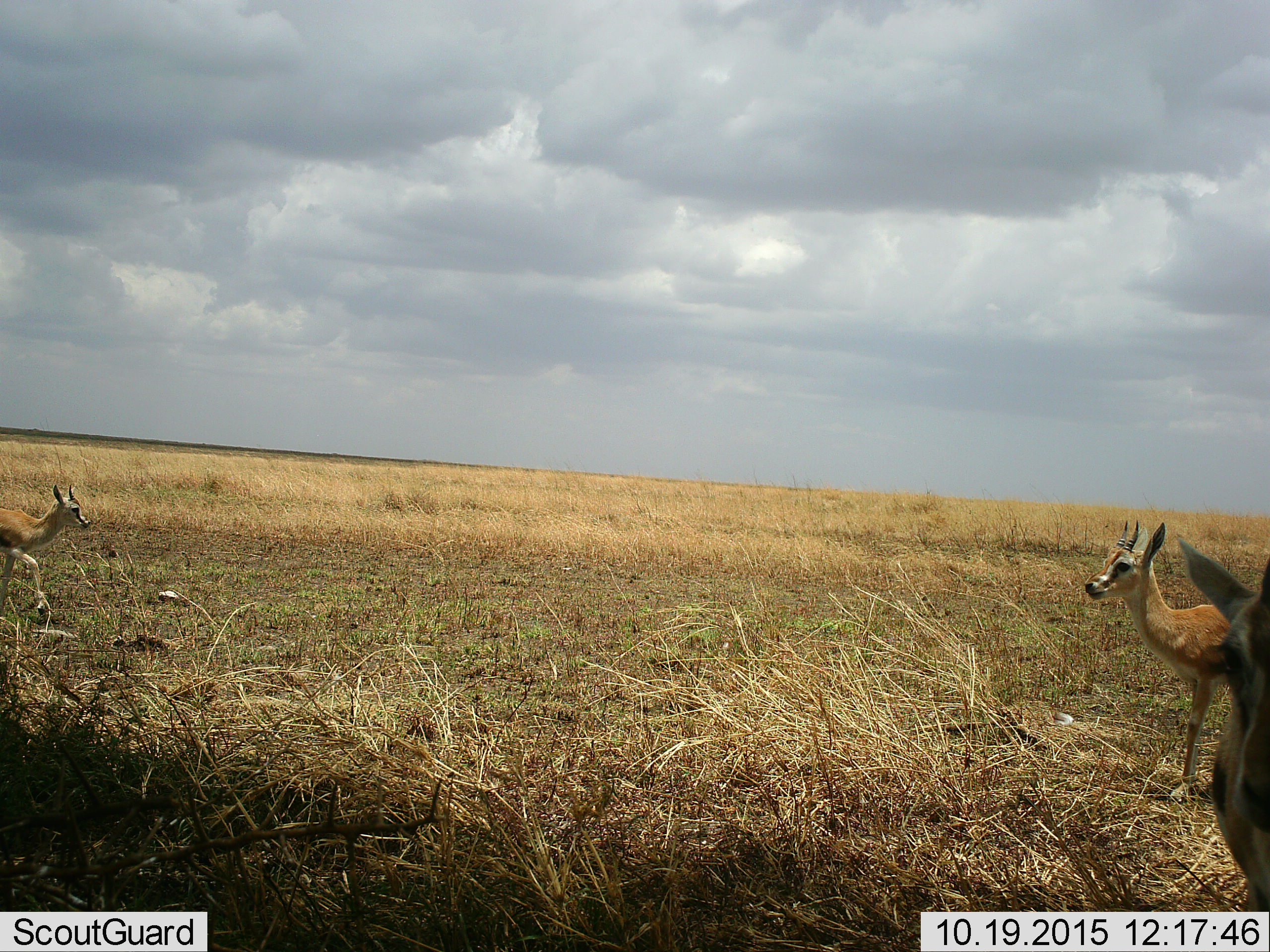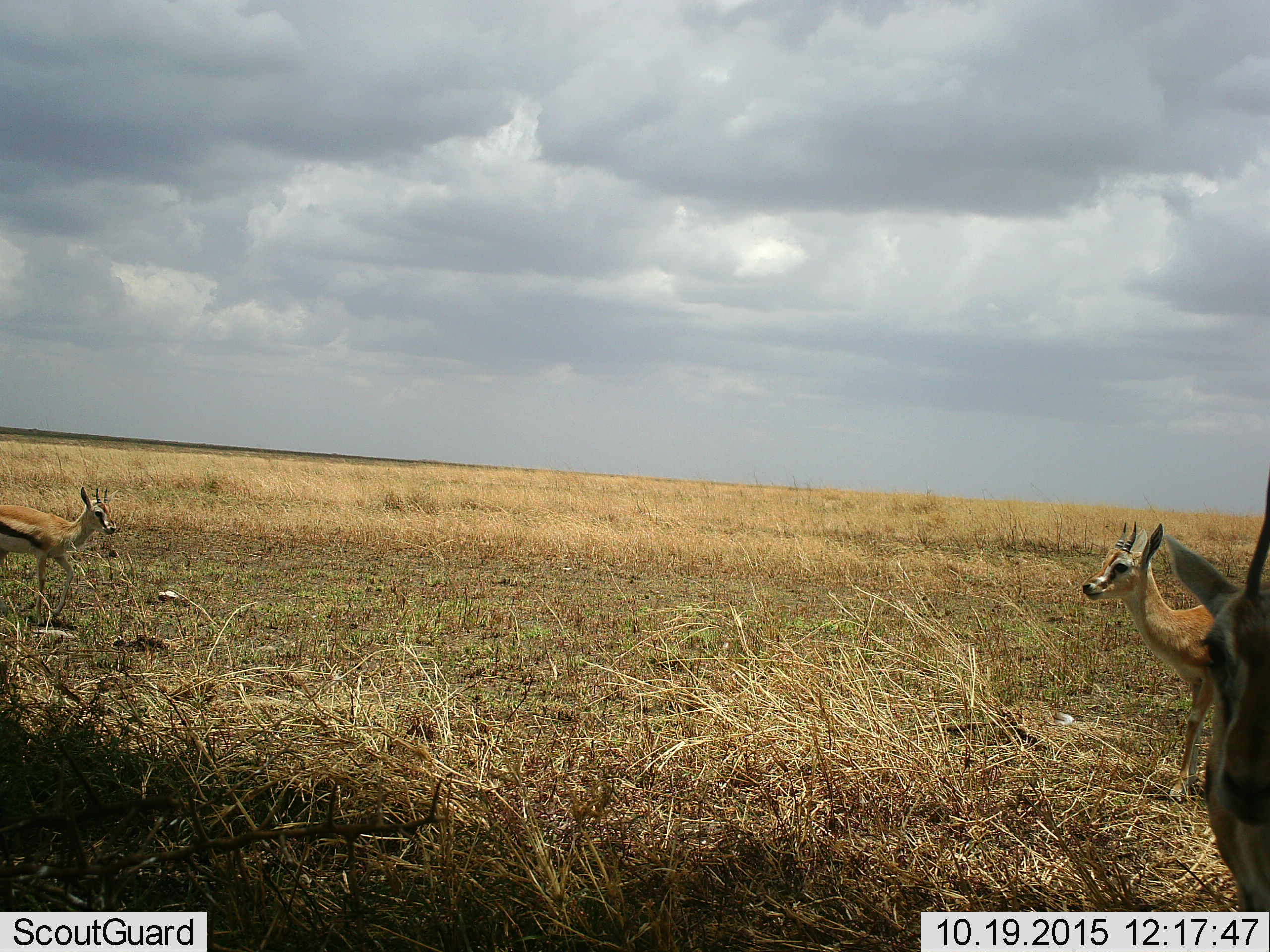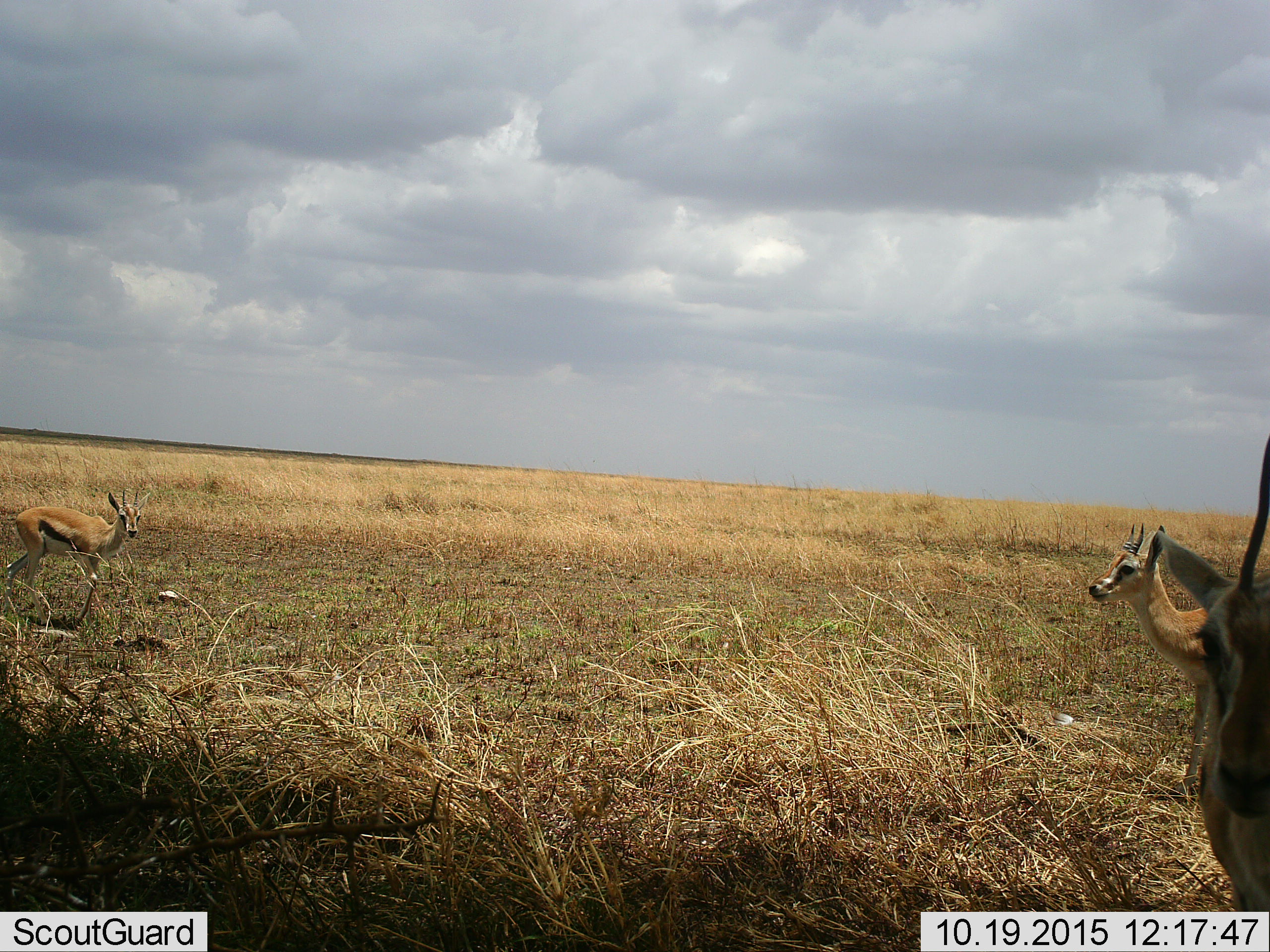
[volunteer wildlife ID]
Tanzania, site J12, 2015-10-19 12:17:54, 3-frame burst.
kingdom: Animalia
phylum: Chordata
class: Mammalia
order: Artiodactyla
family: Bovidae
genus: Eudorcas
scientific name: Eudorcas thomsonii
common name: thomson's gazelle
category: gazellethomsons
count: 3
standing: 100%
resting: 0%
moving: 75%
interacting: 0%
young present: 0%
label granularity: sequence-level